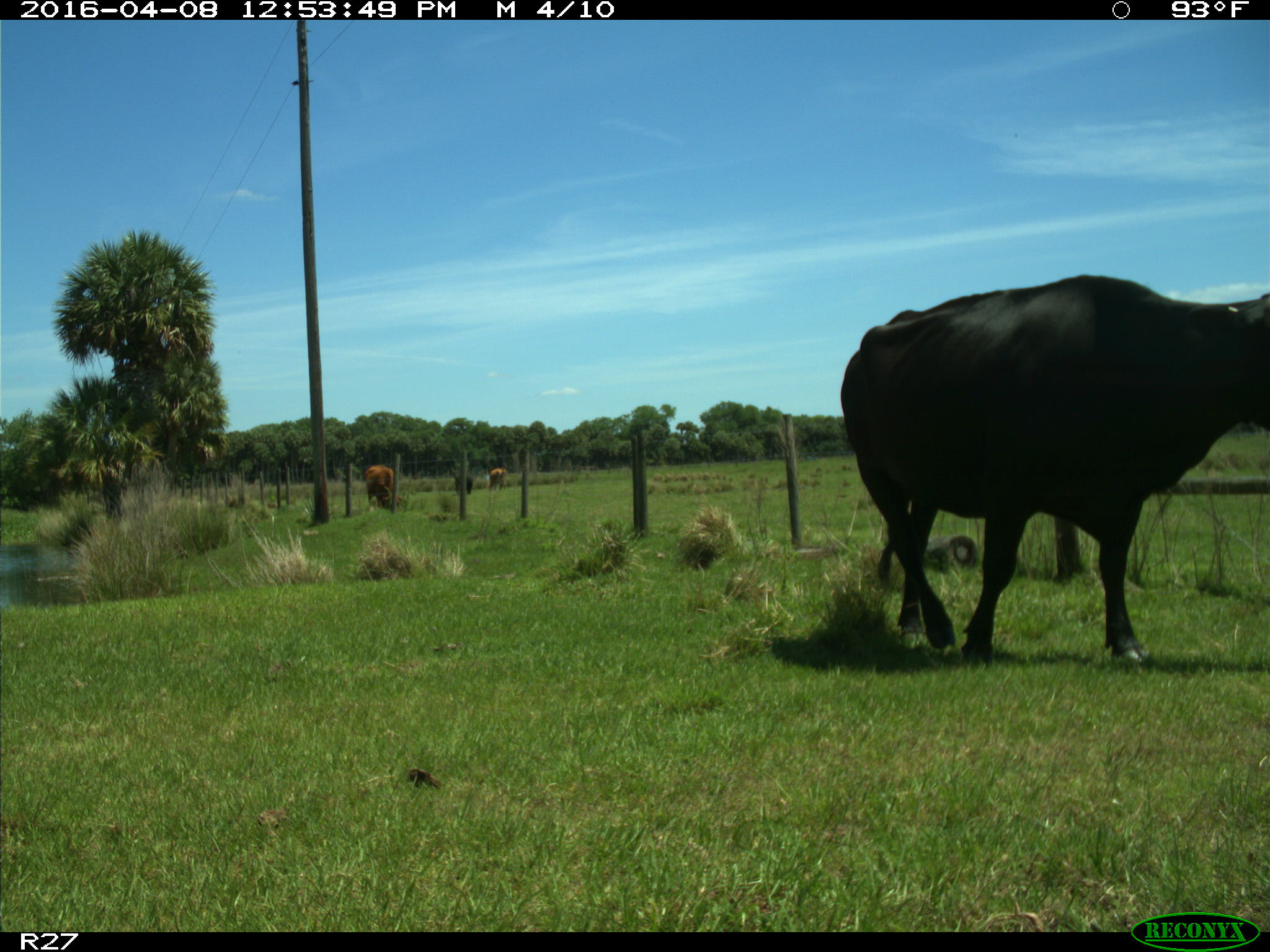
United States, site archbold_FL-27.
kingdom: Animalia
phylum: Chordata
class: Mammalia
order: Artiodactyla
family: Bovidae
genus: Bos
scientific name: Bos taurus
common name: domestic cow